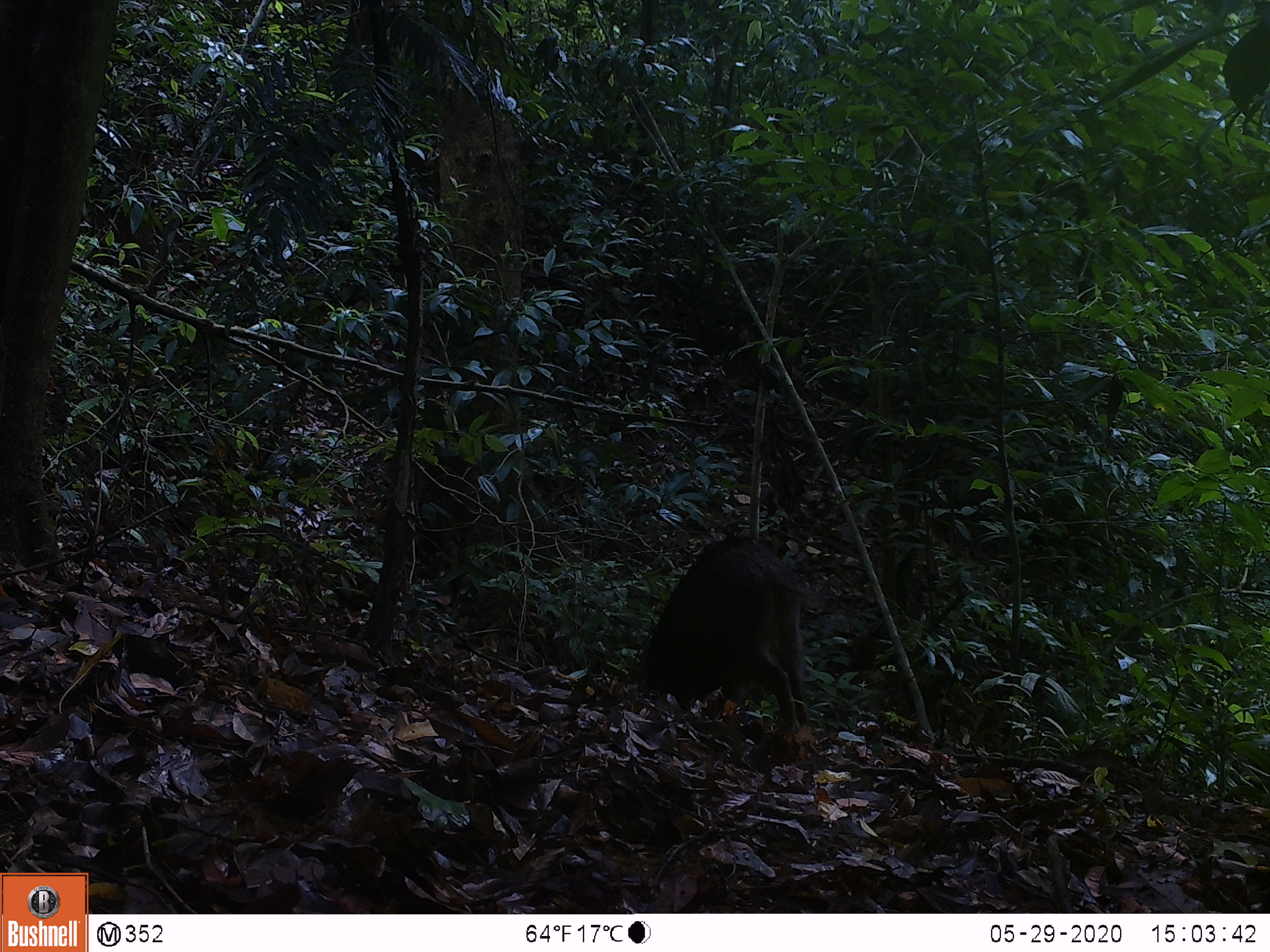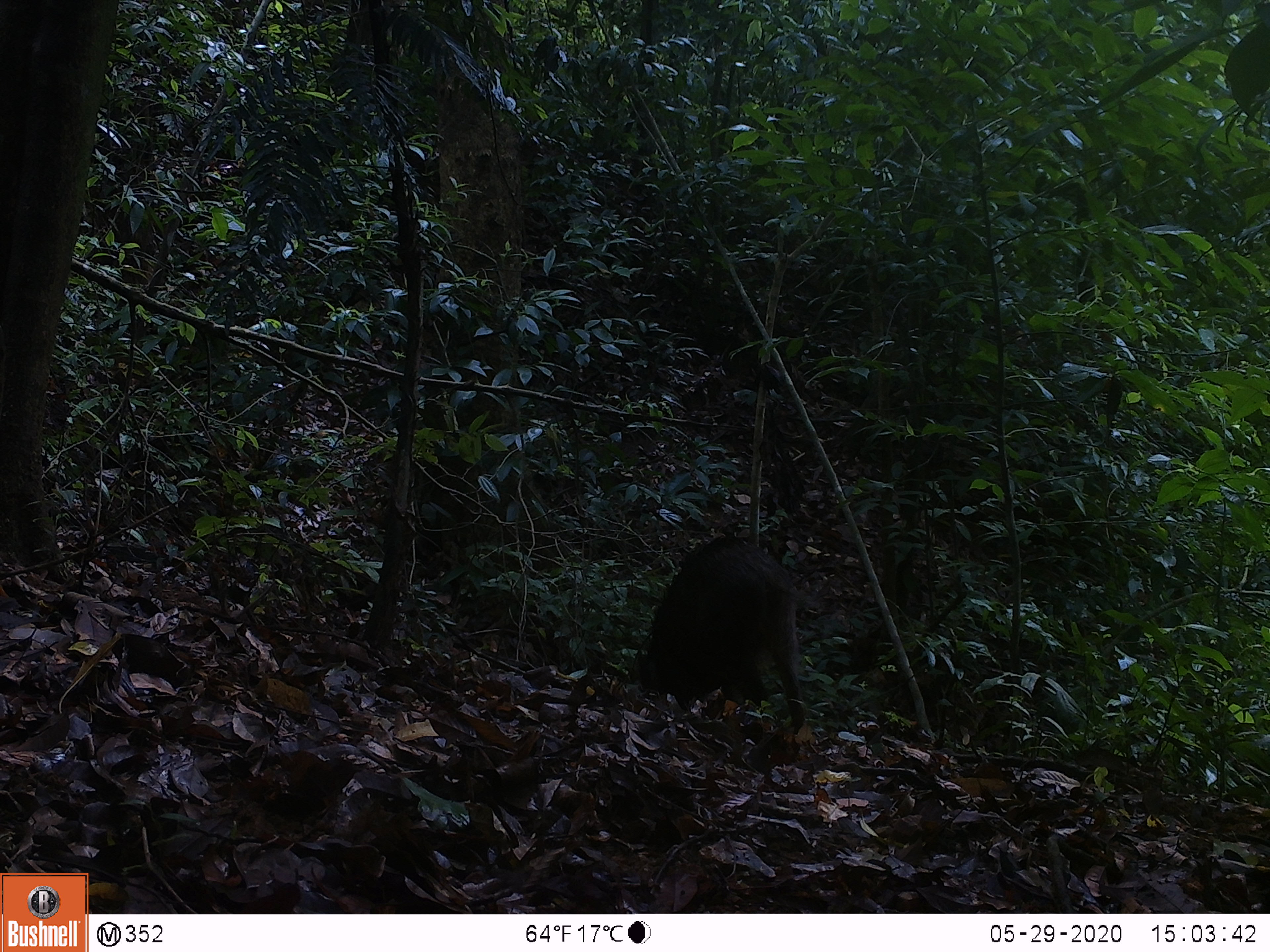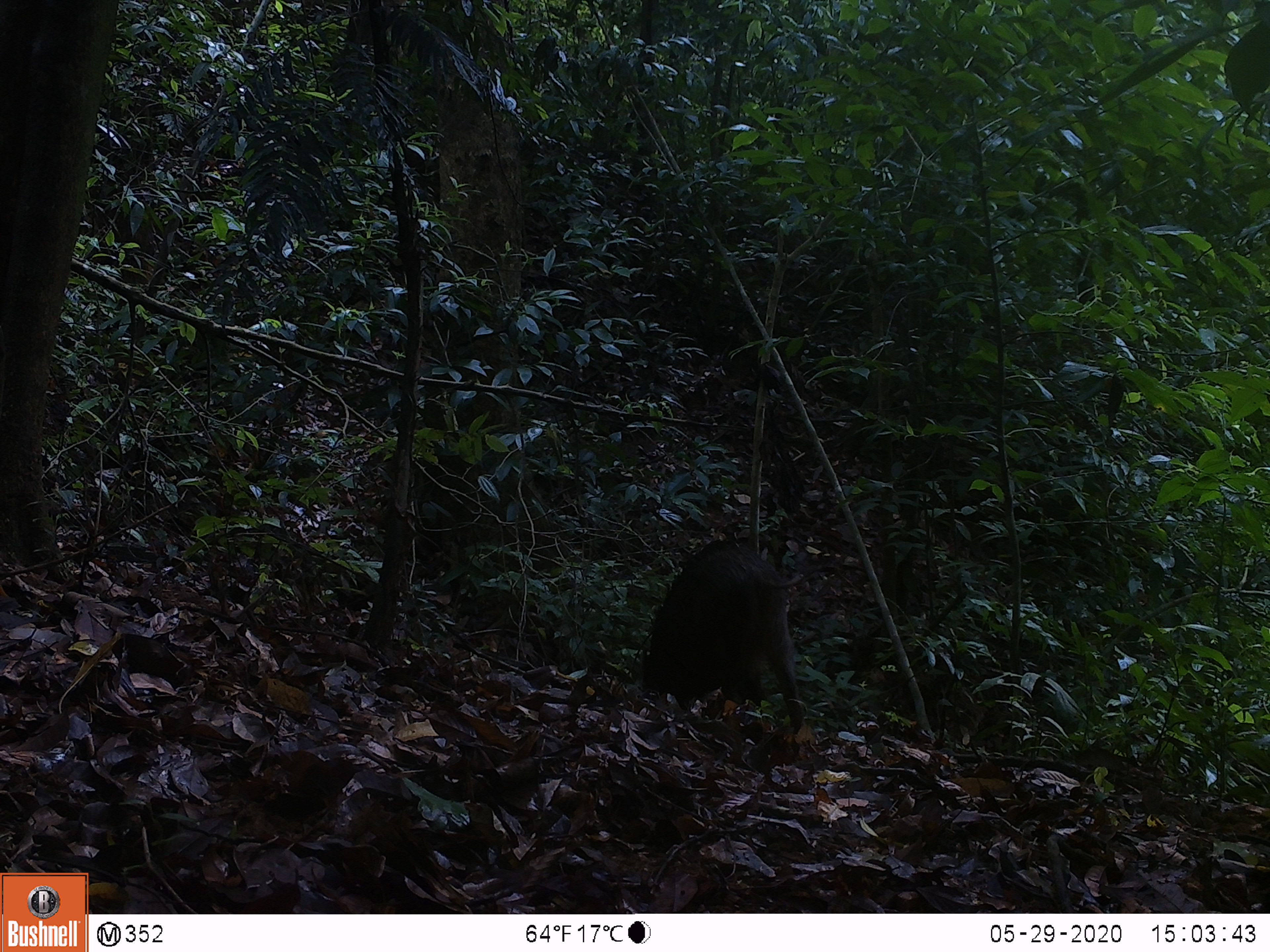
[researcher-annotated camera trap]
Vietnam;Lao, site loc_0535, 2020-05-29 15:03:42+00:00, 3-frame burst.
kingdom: Animalia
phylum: Chordata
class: Mammalia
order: Artiodactyla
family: Suidae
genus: Sus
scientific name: Sus scrofa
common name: eurasian wild pig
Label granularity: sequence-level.